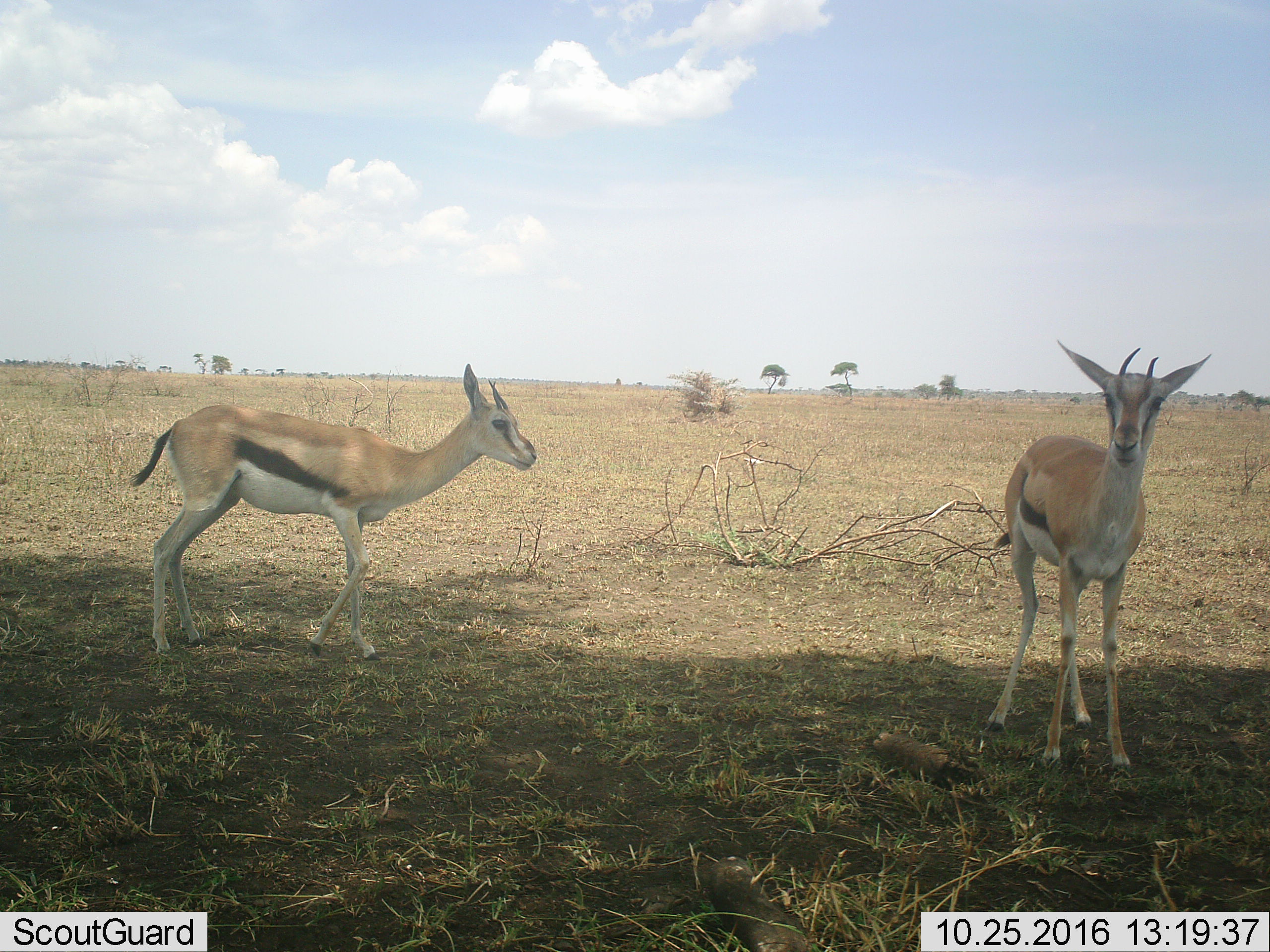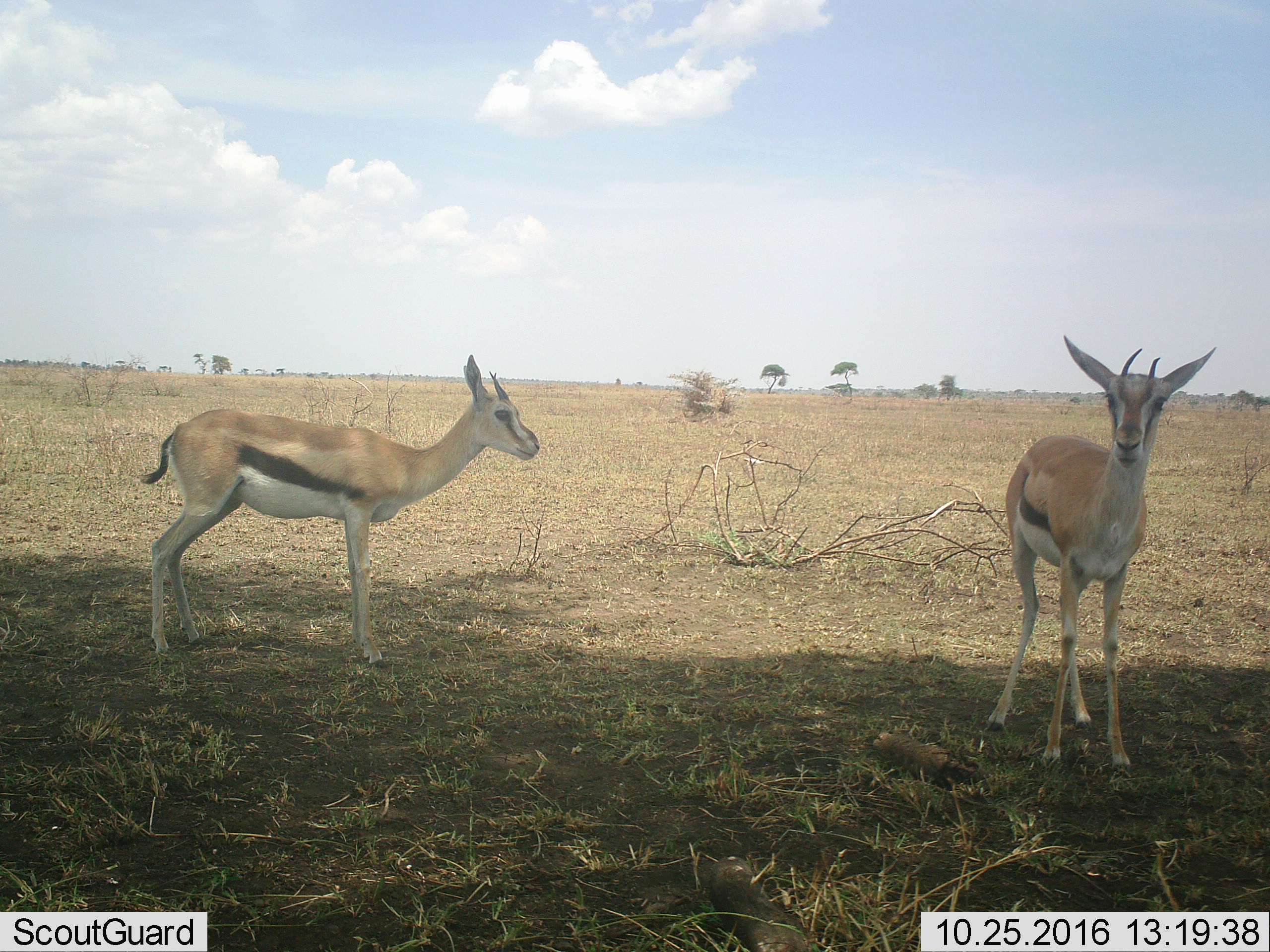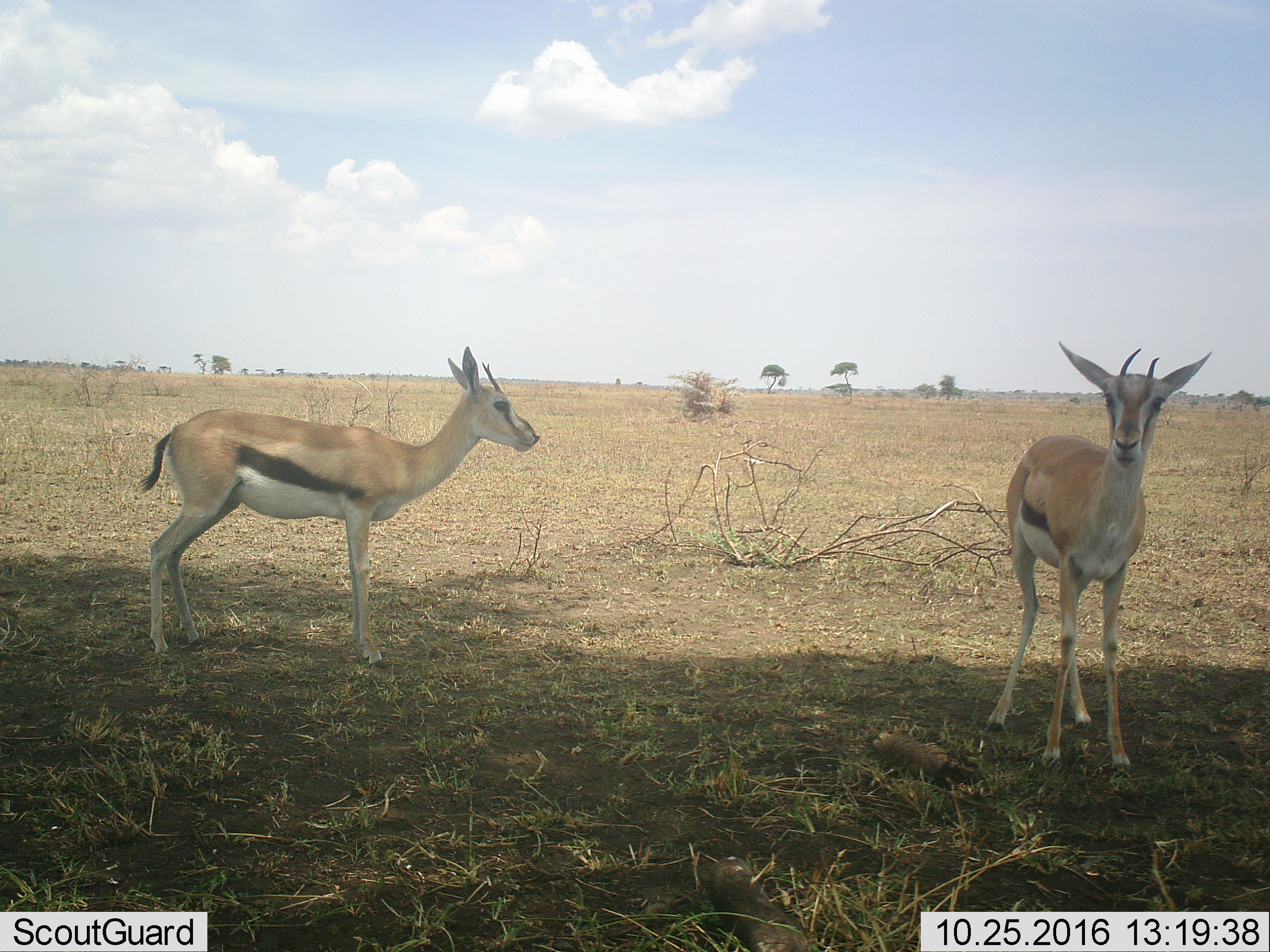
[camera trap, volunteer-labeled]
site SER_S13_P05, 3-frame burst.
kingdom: Animalia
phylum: Chordata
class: Mammalia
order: Artiodactyla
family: Bovidae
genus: Eudorcas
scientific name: Eudorcas thomsonii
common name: thomson's gazelle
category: gazellethomsons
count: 2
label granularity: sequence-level